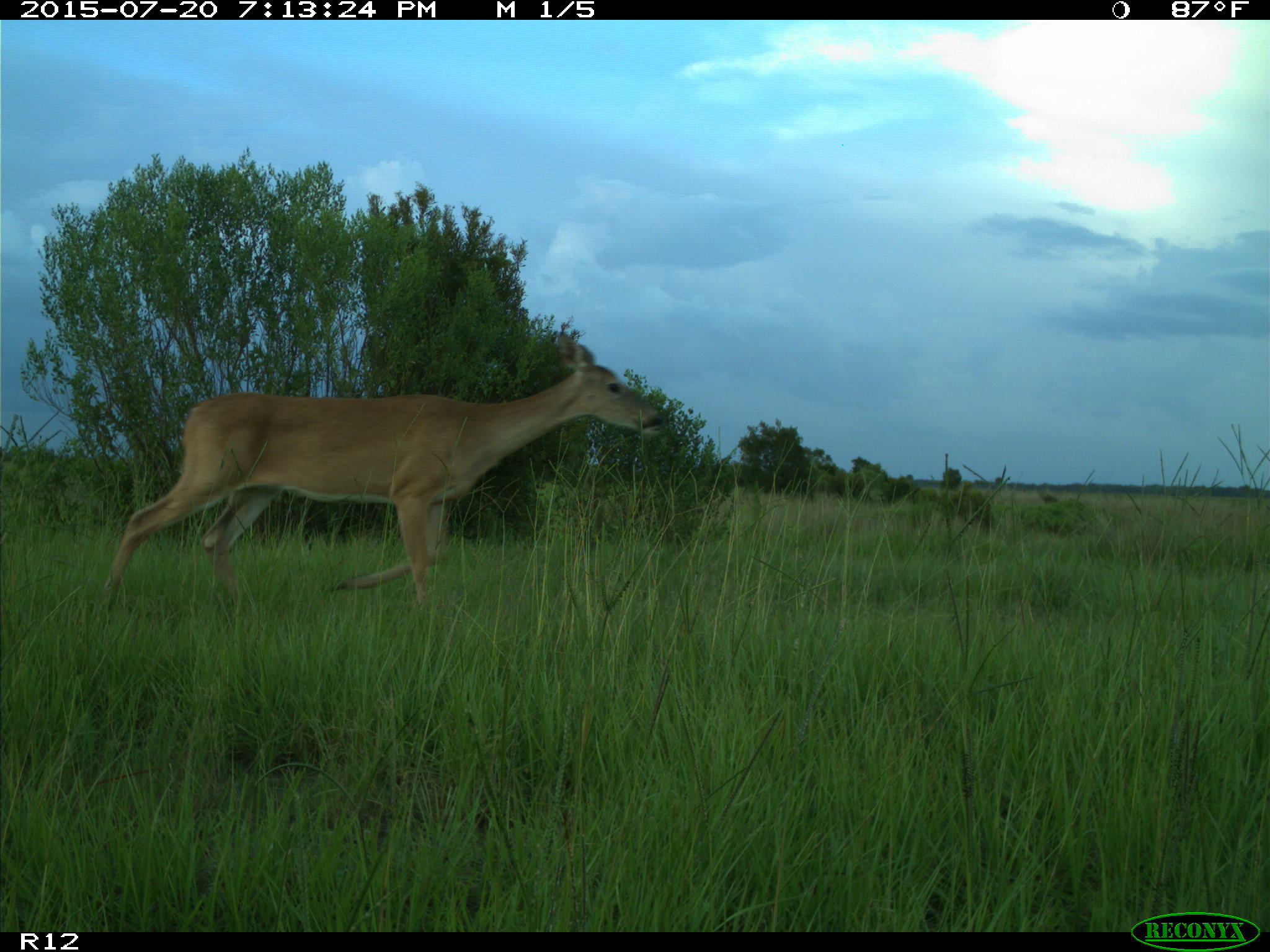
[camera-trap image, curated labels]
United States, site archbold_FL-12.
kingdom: Animalia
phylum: Chordata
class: Mammalia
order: Artiodactyla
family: Cervidae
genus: Odocoileus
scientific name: Odocoileus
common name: deer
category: unidentified deer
Unidentified deer (deer) (Odocoileus).